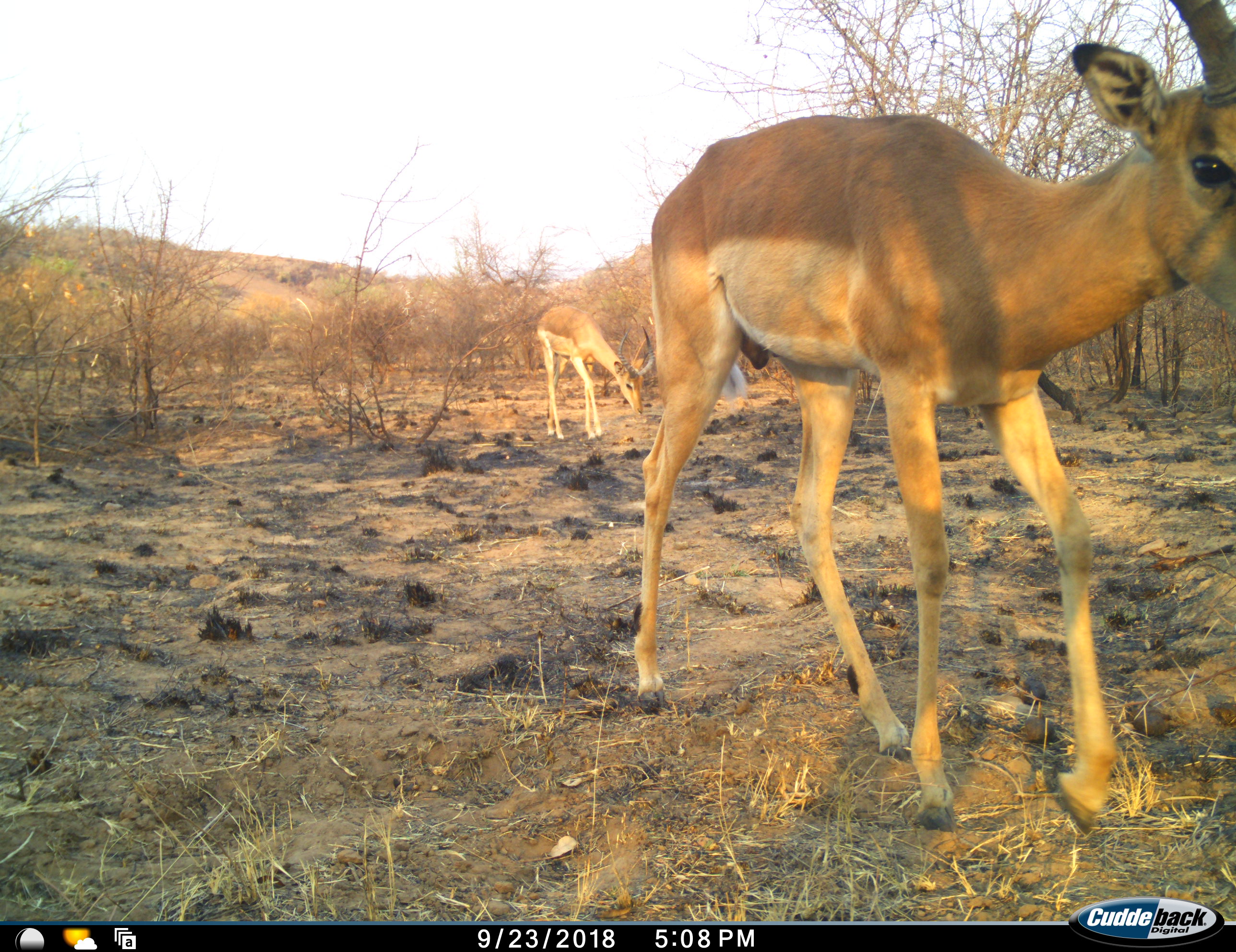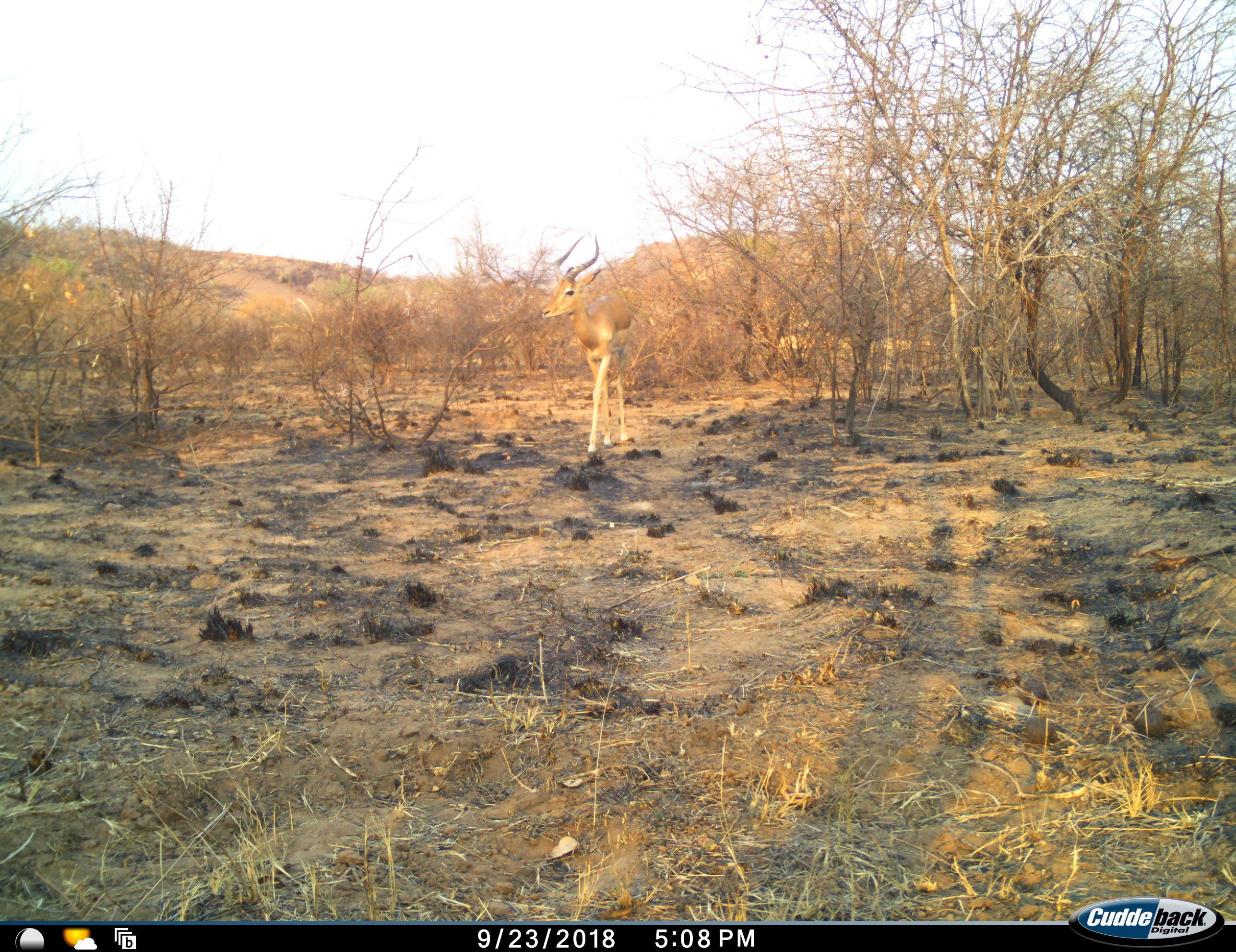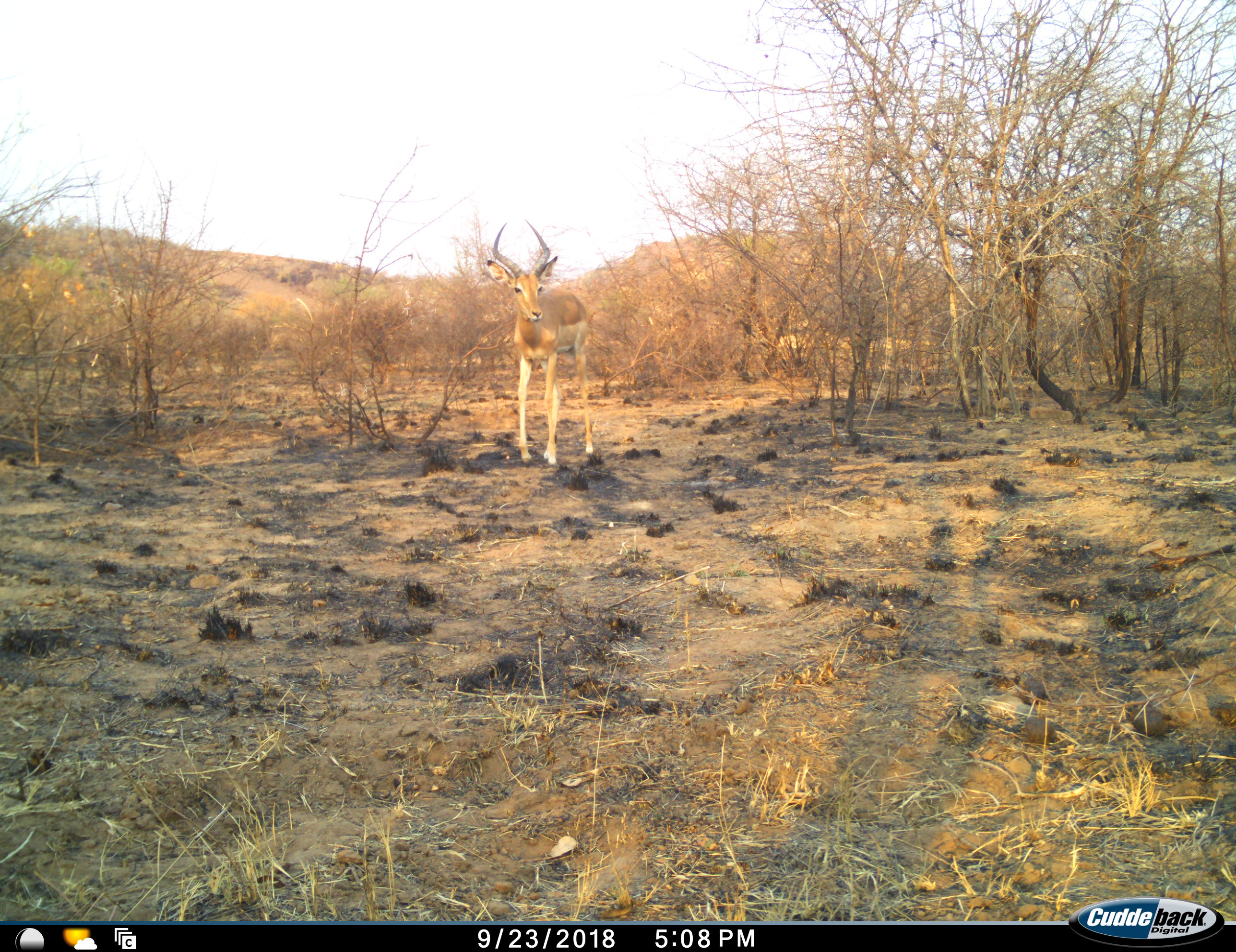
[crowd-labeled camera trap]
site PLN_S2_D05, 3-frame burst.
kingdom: Animalia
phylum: Chordata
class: Mammalia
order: Artiodactyla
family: Bovidae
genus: Aepyceros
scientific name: Aepyceros melampus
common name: impala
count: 2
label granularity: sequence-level